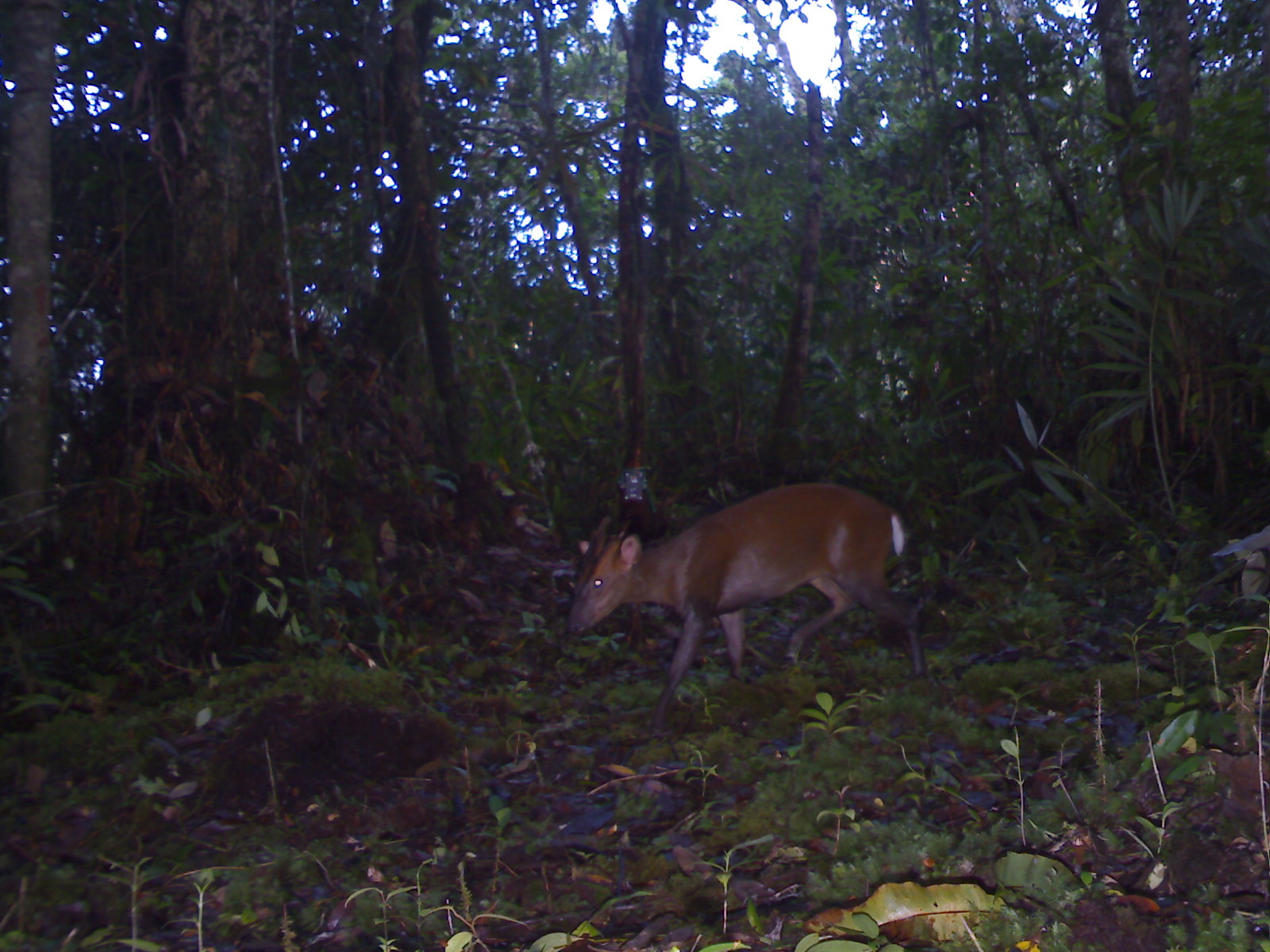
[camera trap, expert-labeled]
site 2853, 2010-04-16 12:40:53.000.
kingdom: Animalia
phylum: Chordata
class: Mammalia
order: Artiodactyla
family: Cervidae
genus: Muntiacus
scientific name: Muntiacus muntjak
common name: southern red muntjac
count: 1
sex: male